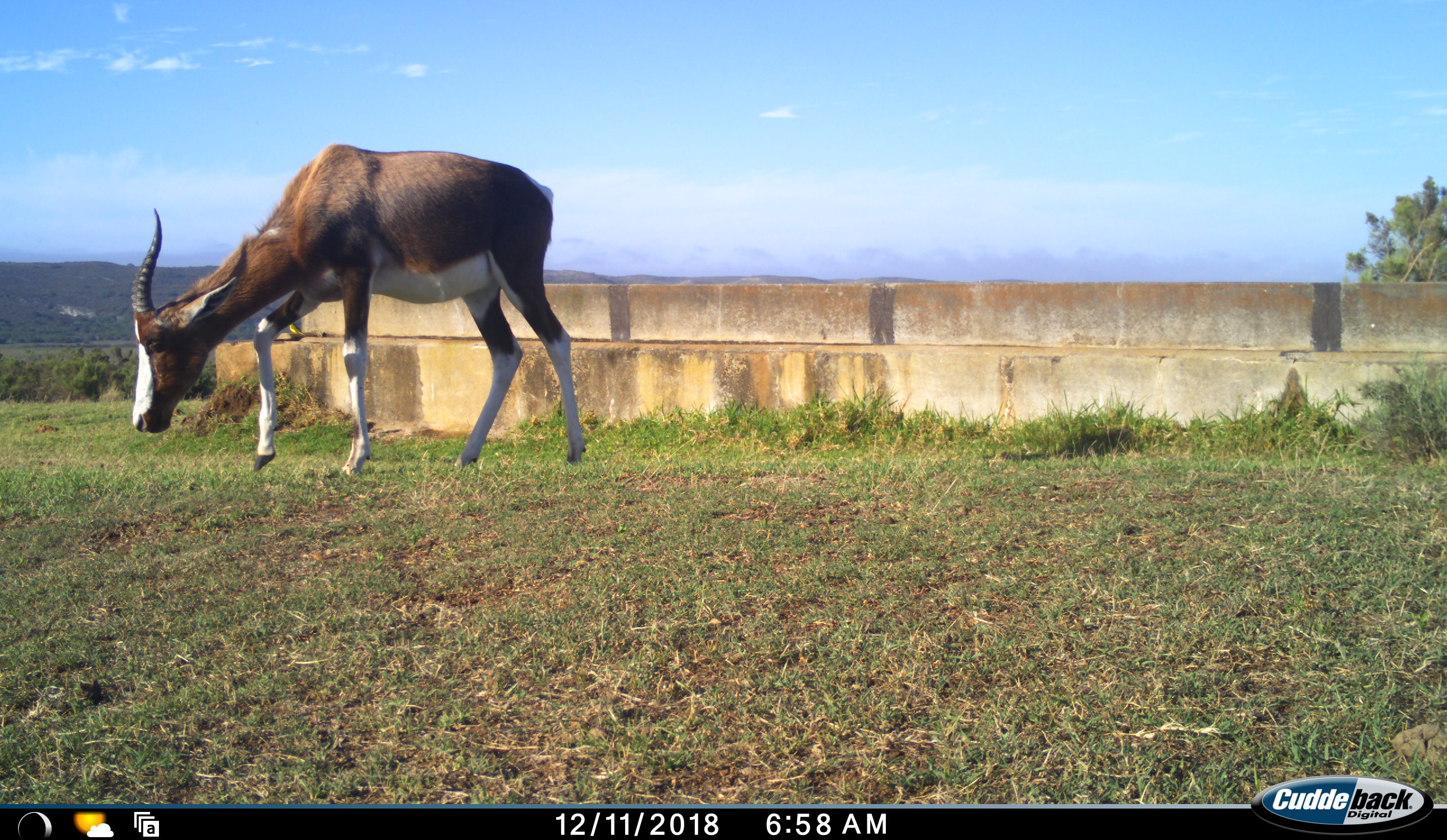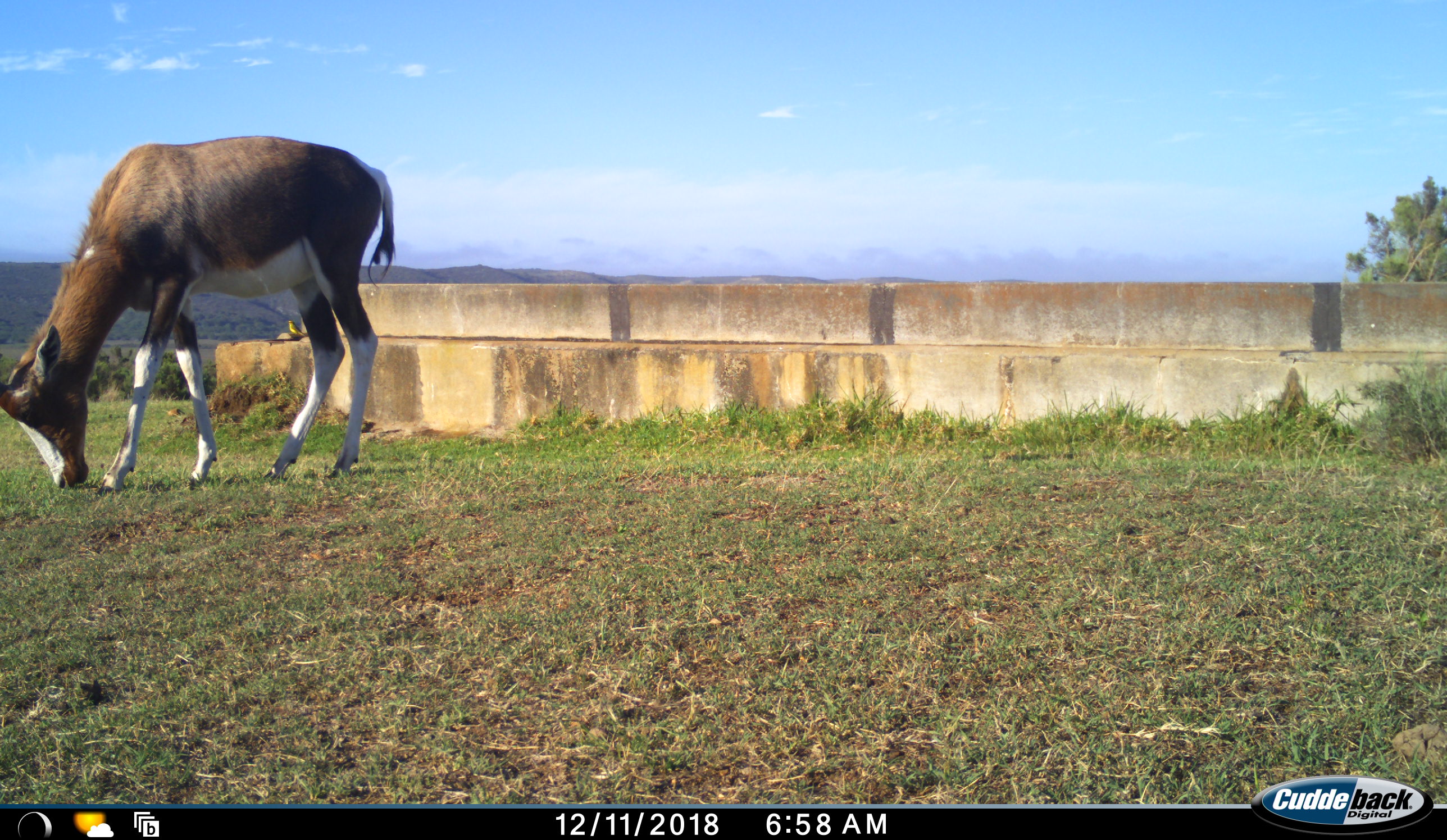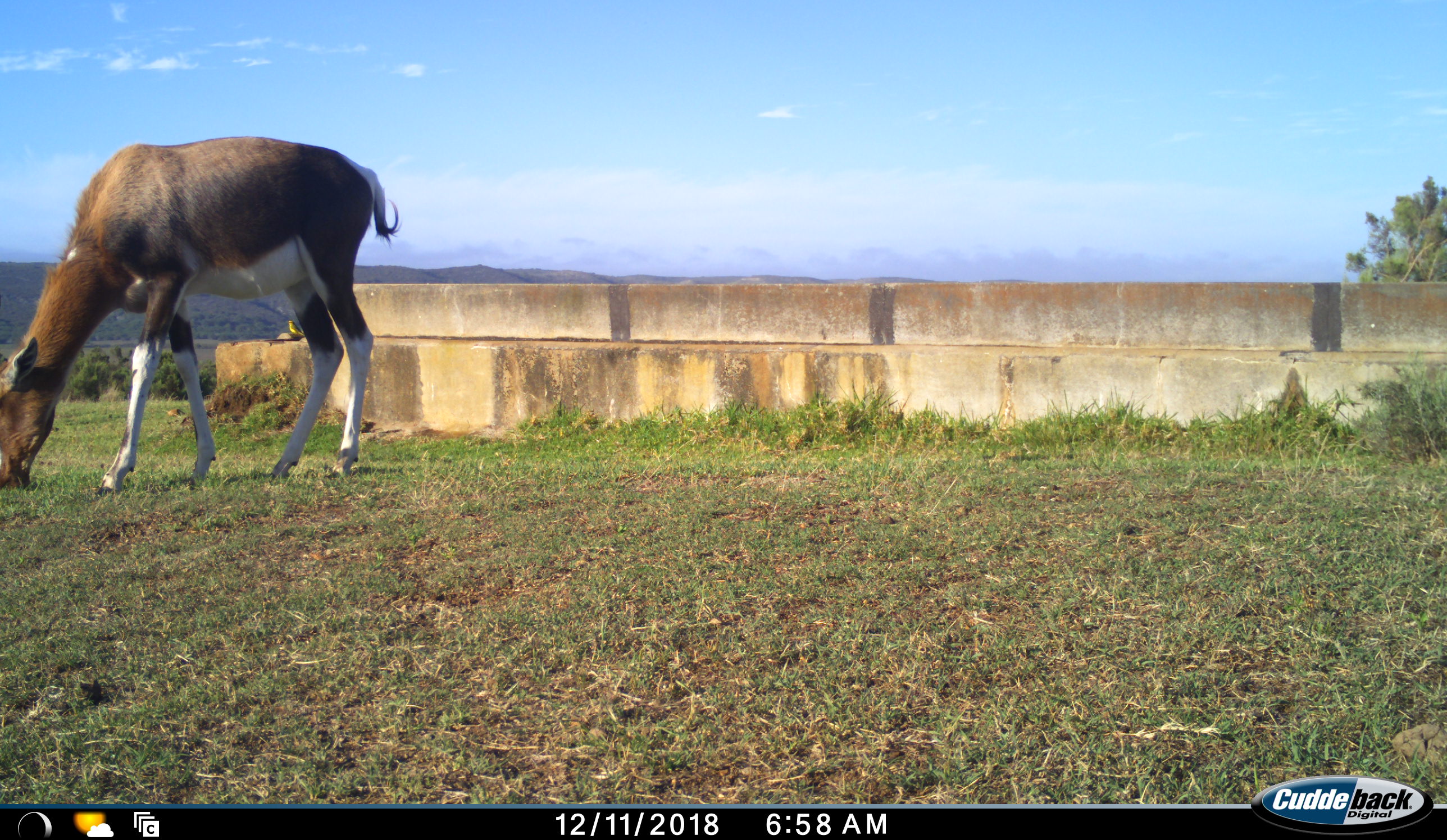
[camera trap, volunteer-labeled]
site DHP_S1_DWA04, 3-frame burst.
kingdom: Animalia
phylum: Chordata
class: Mammalia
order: Artiodactyla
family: Bovidae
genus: Damaliscus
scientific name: Damaliscus pygargus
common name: bontebok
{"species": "bontebok (Damaliscus pygargus)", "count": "1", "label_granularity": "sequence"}